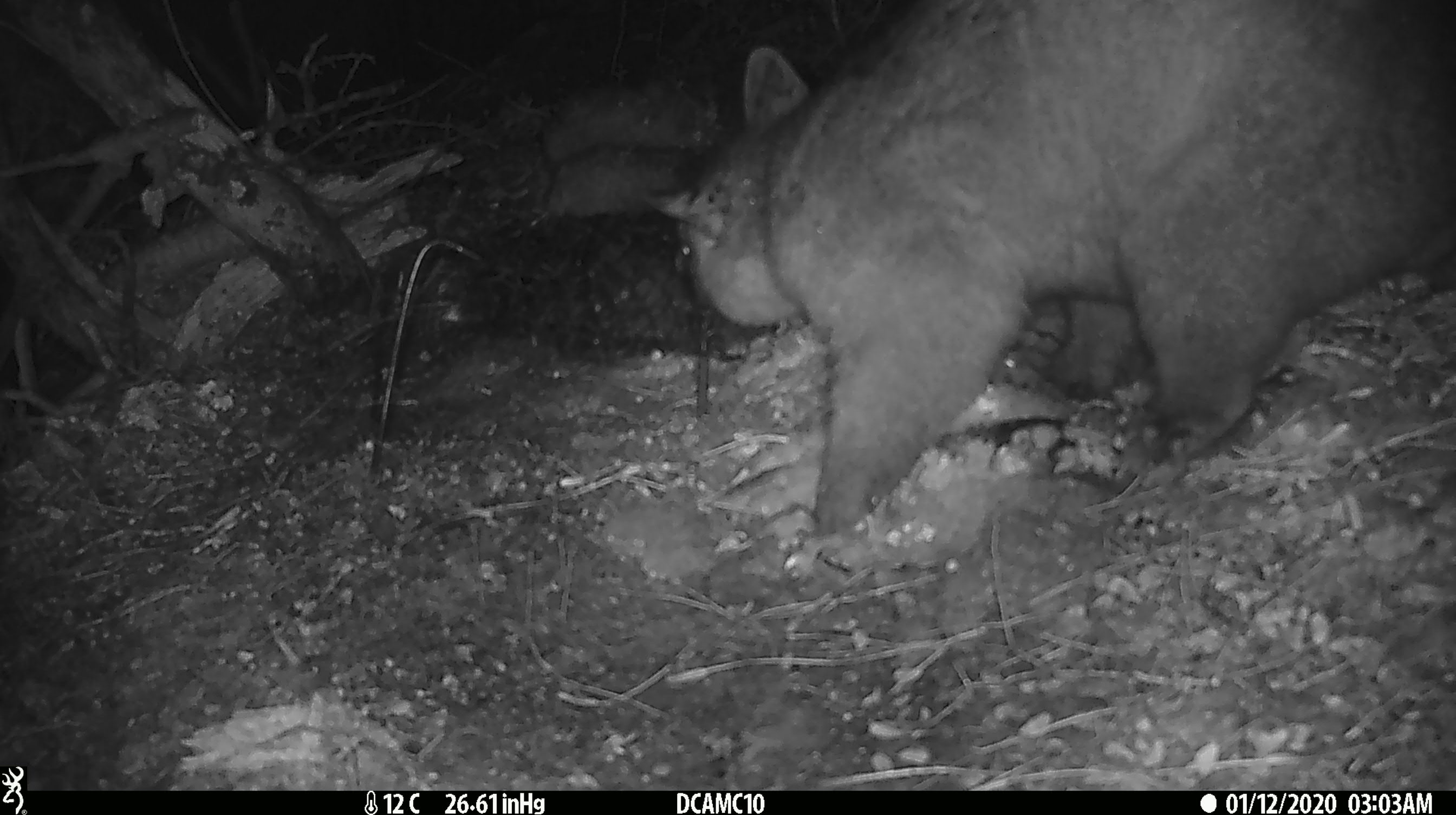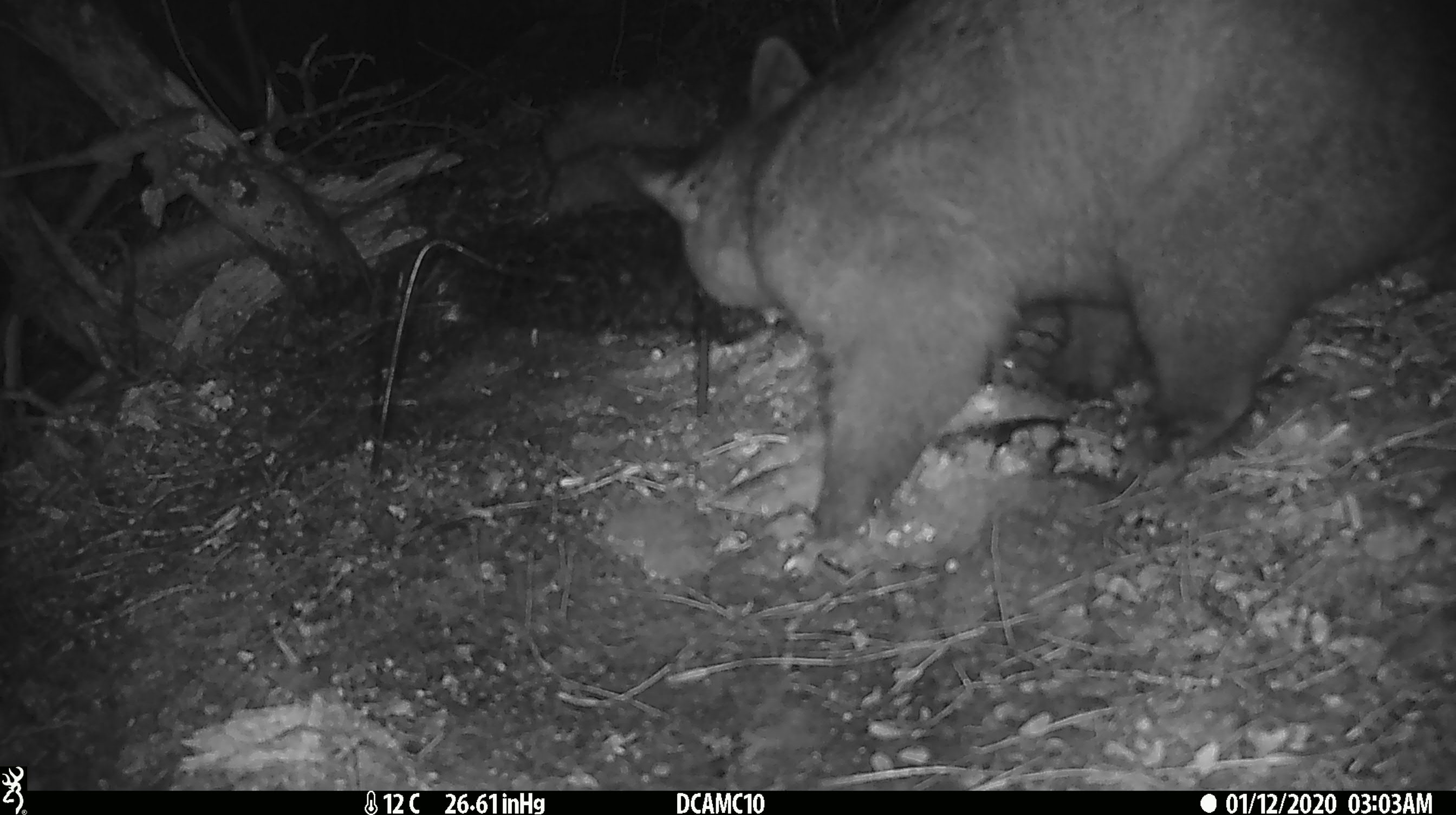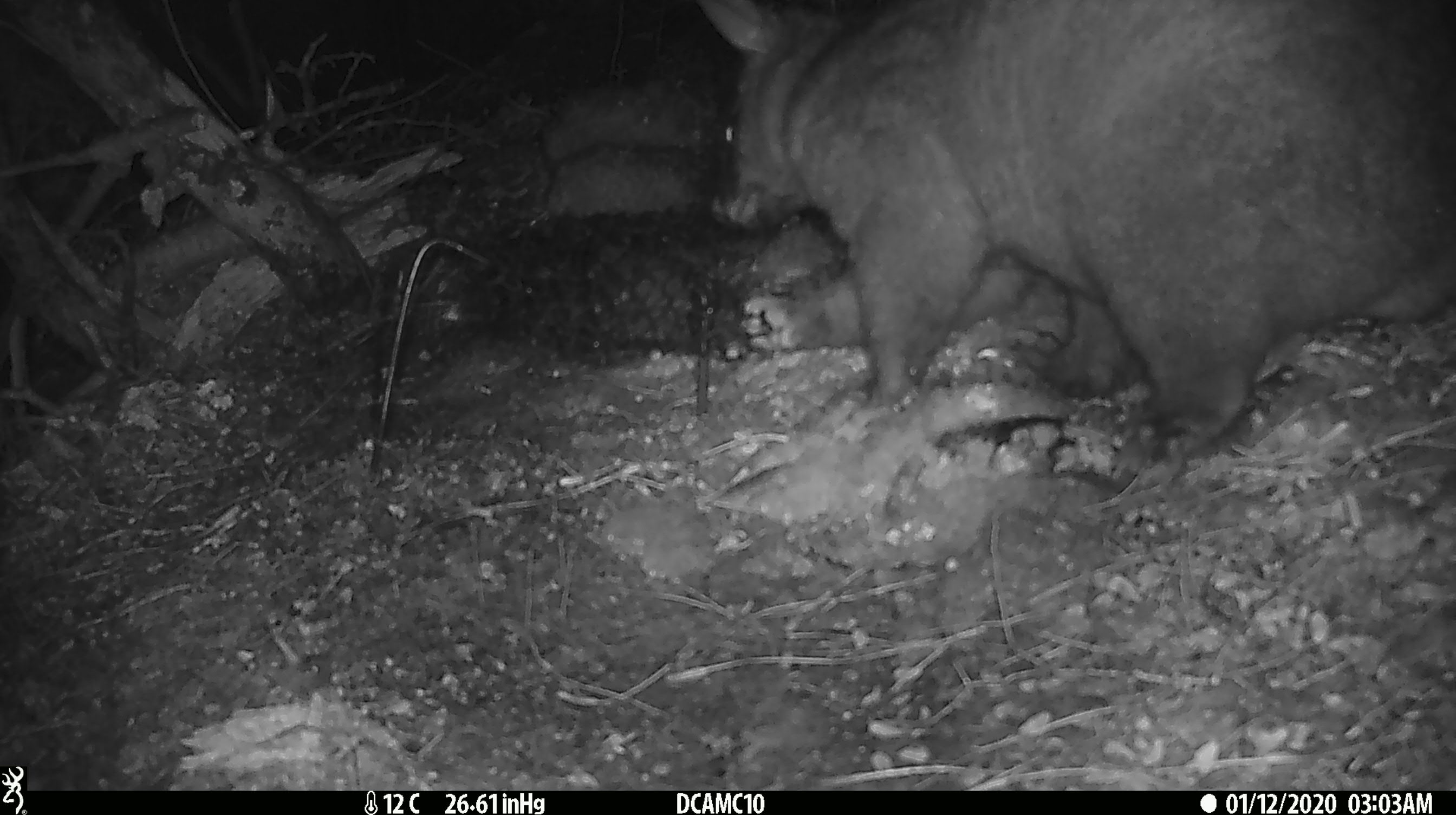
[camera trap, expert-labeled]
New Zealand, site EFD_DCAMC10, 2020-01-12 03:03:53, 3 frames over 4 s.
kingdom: Animalia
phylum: Chordata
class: Mammalia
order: Diprotodontia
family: Phalangeridae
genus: Trichosurus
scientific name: Trichosurus vulpecula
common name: common brushtail possum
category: possum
Possum (common brushtail possum) (Trichosurus vulpecula).